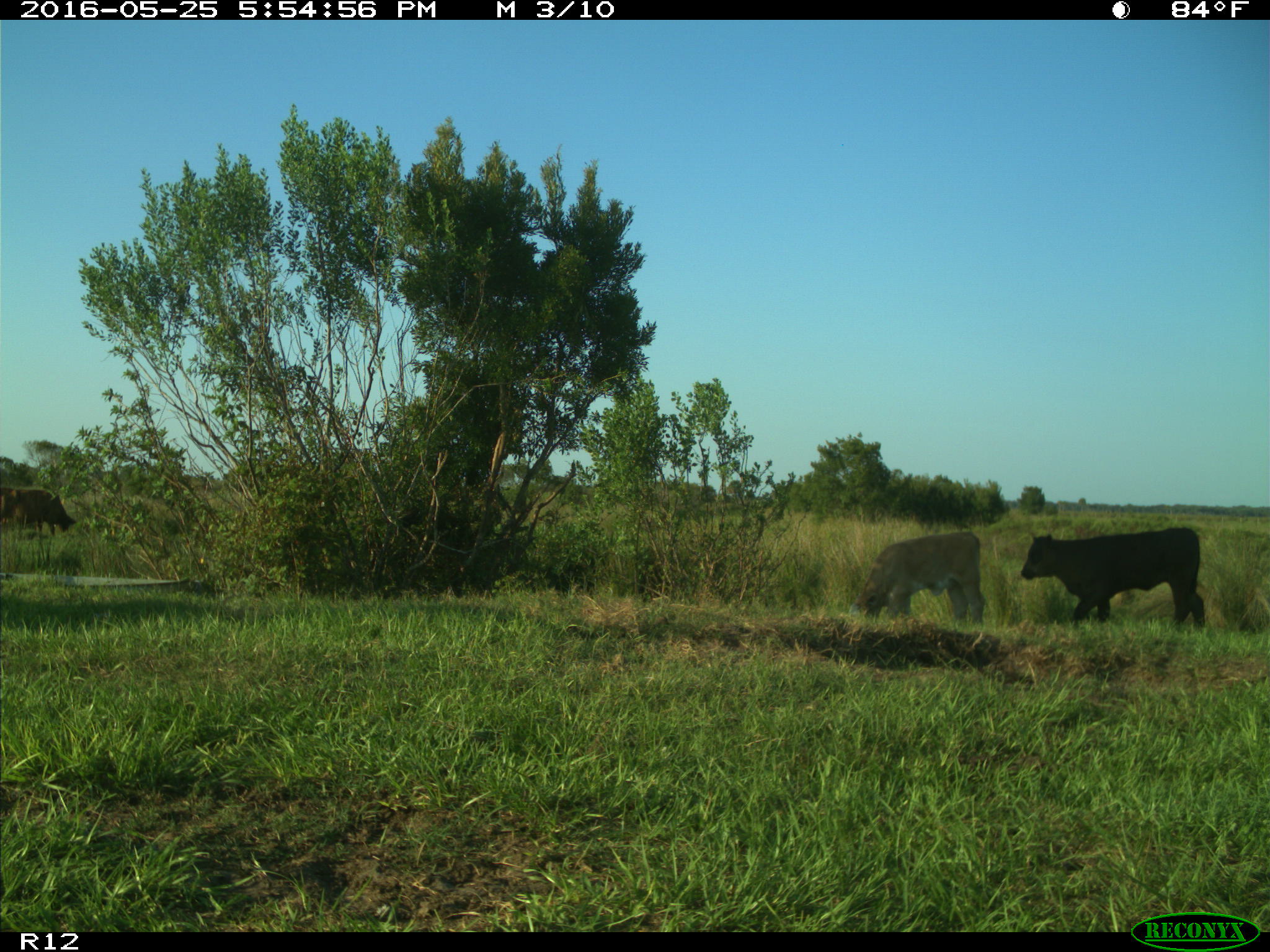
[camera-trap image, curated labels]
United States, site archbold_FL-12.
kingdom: Animalia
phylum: Chordata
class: Mammalia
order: Artiodactyla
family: Bovidae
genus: Bos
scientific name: Bos taurus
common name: domestic cow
Bos taurus (domestic cow).